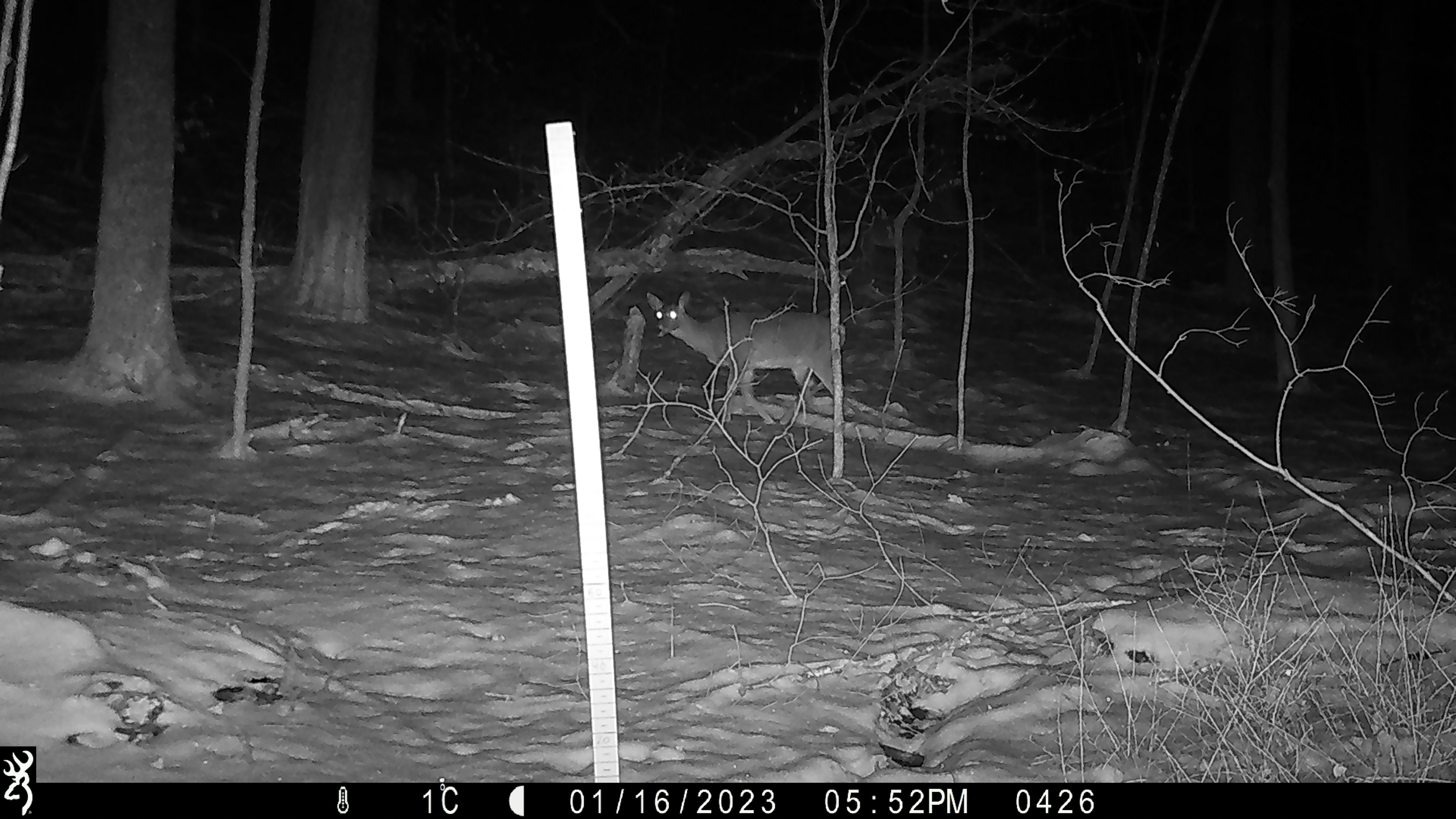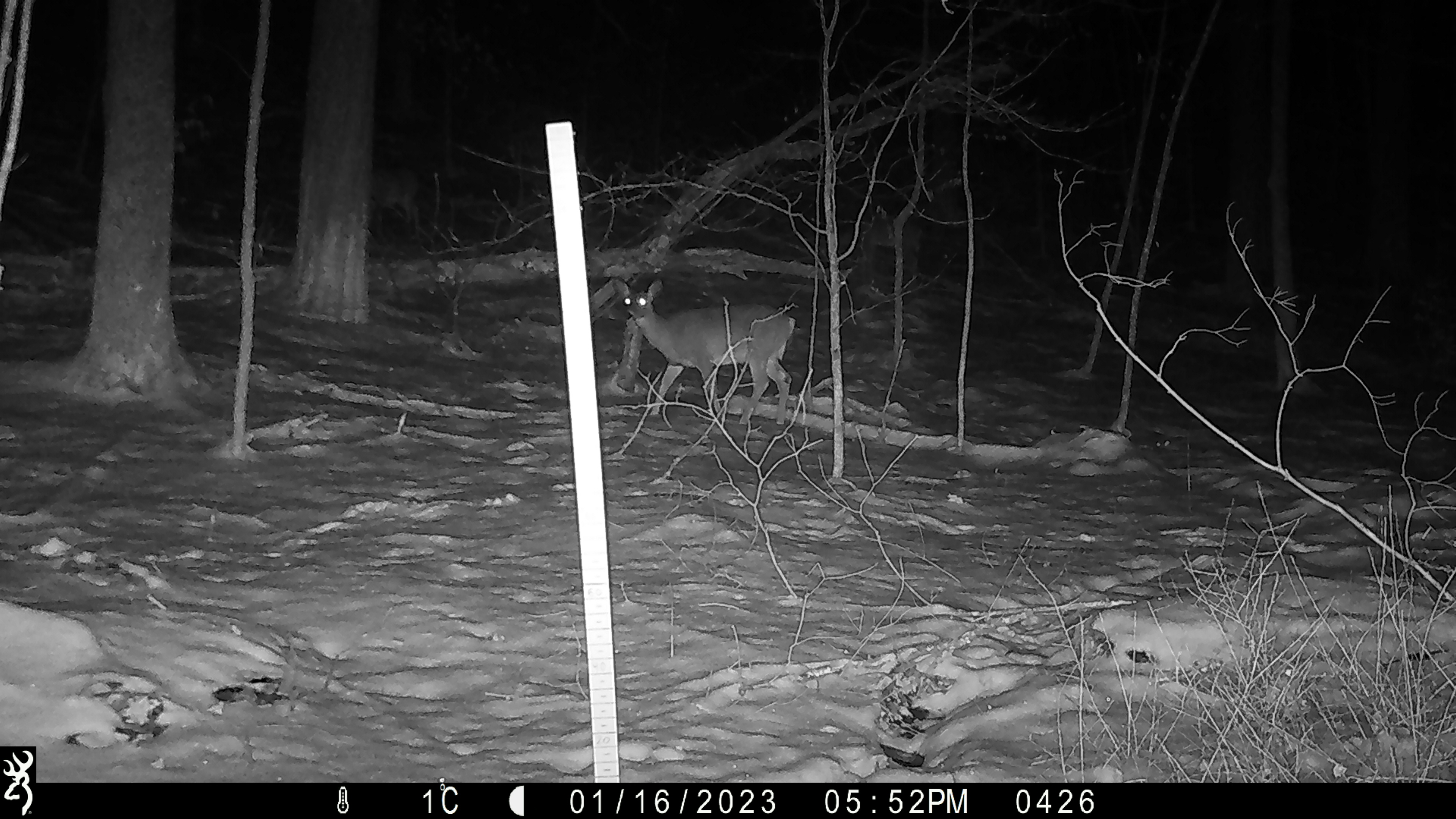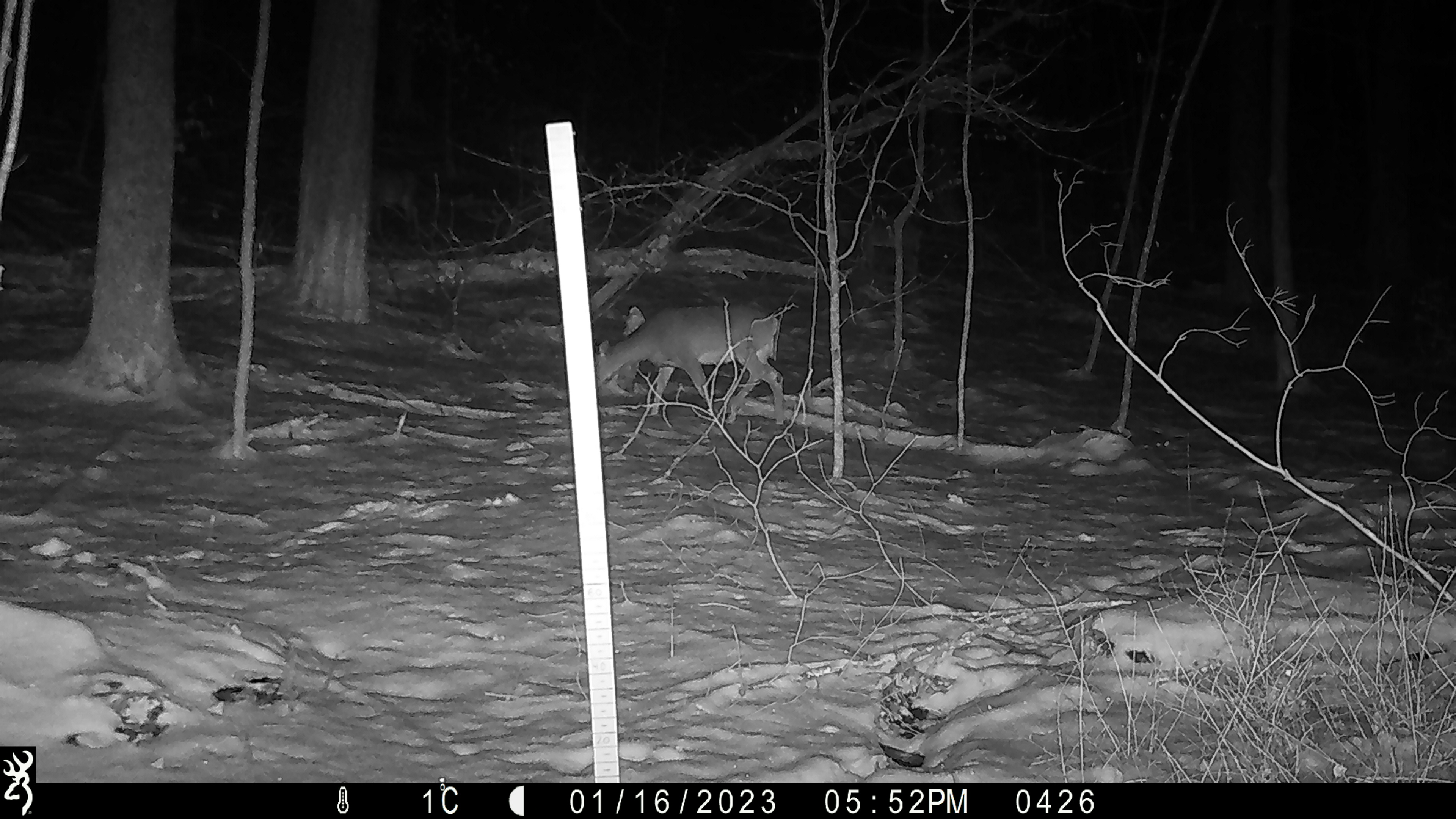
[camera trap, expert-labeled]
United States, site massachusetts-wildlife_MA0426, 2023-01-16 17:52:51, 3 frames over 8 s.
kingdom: Animalia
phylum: Chordata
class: Mammalia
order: Artiodactyla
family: Cervidae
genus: Odocoileus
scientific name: Odocoileus virginianus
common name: white-tailed deer